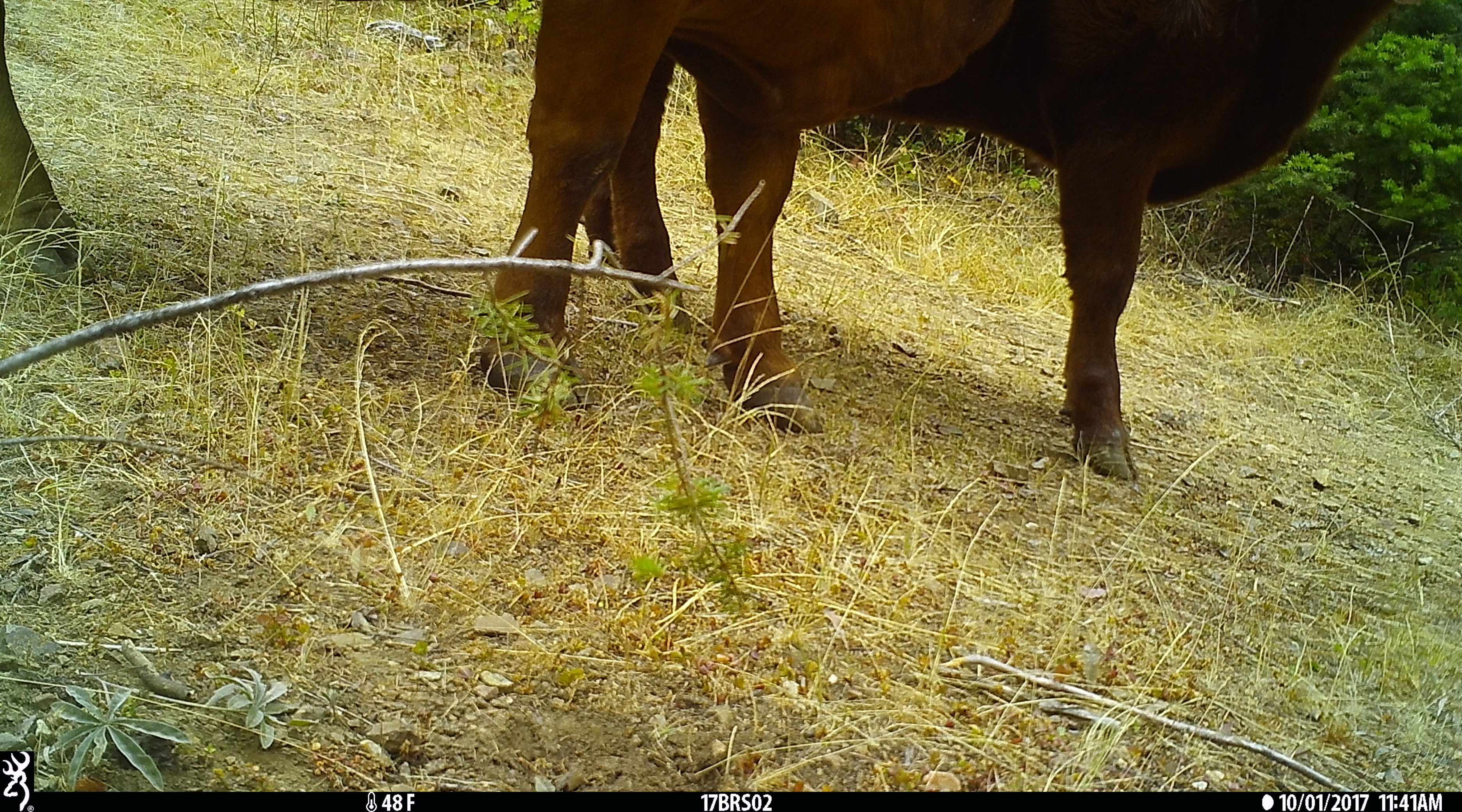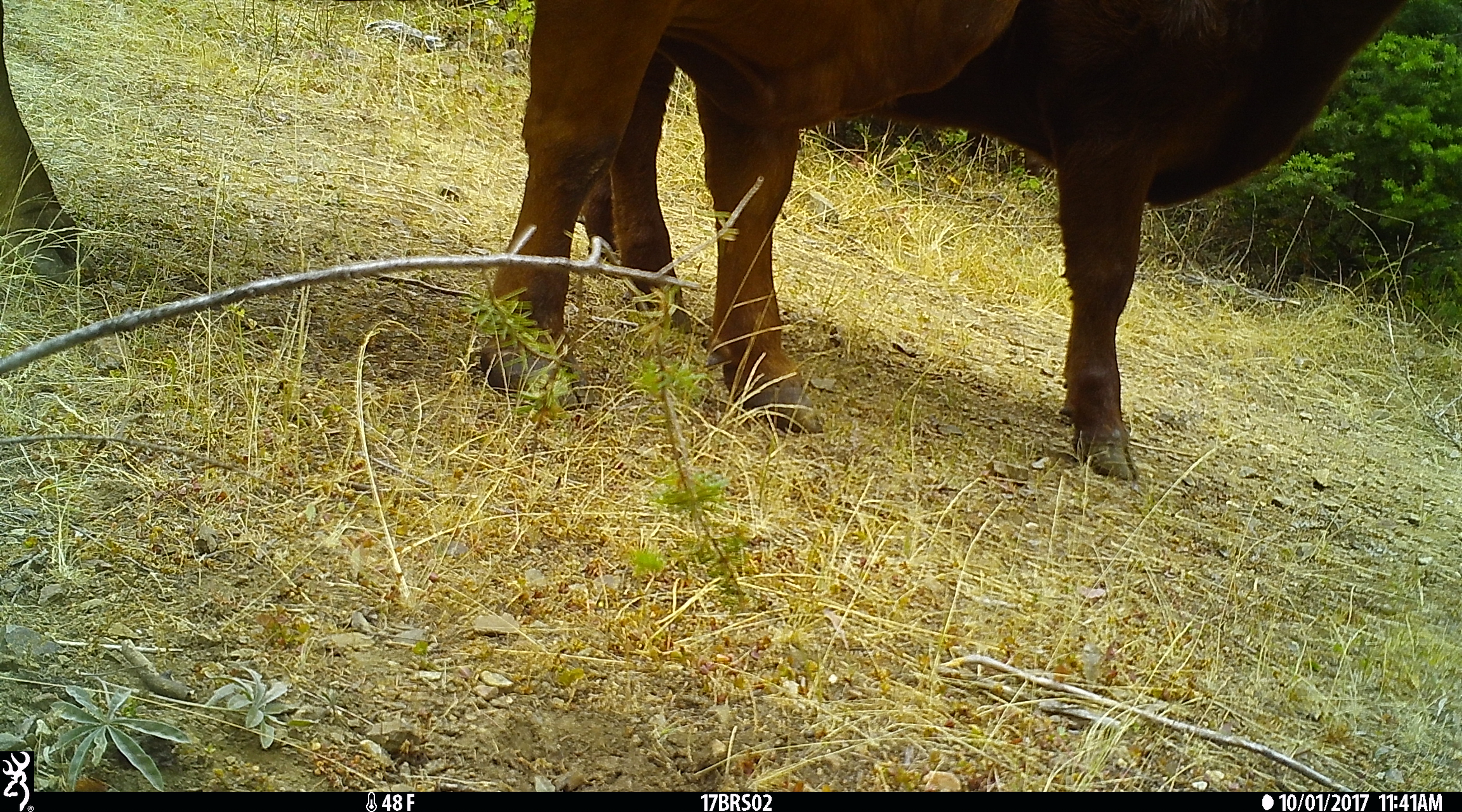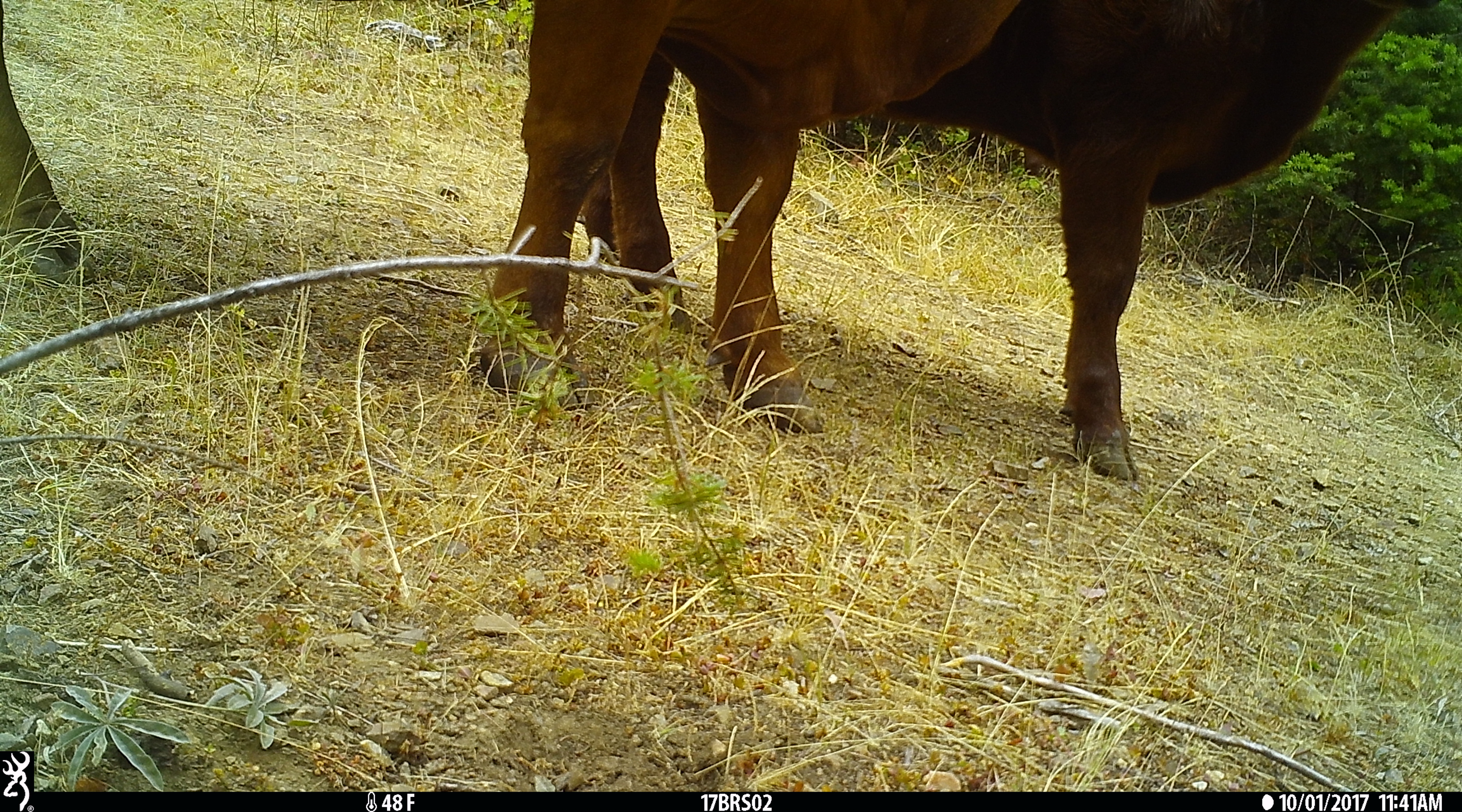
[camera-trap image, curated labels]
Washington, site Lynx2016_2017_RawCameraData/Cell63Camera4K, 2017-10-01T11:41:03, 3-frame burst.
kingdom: Animalia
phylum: Chordata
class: Mammalia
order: Artiodactyla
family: Bovidae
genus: Bos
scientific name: Bos taurus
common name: domestic cattle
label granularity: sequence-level